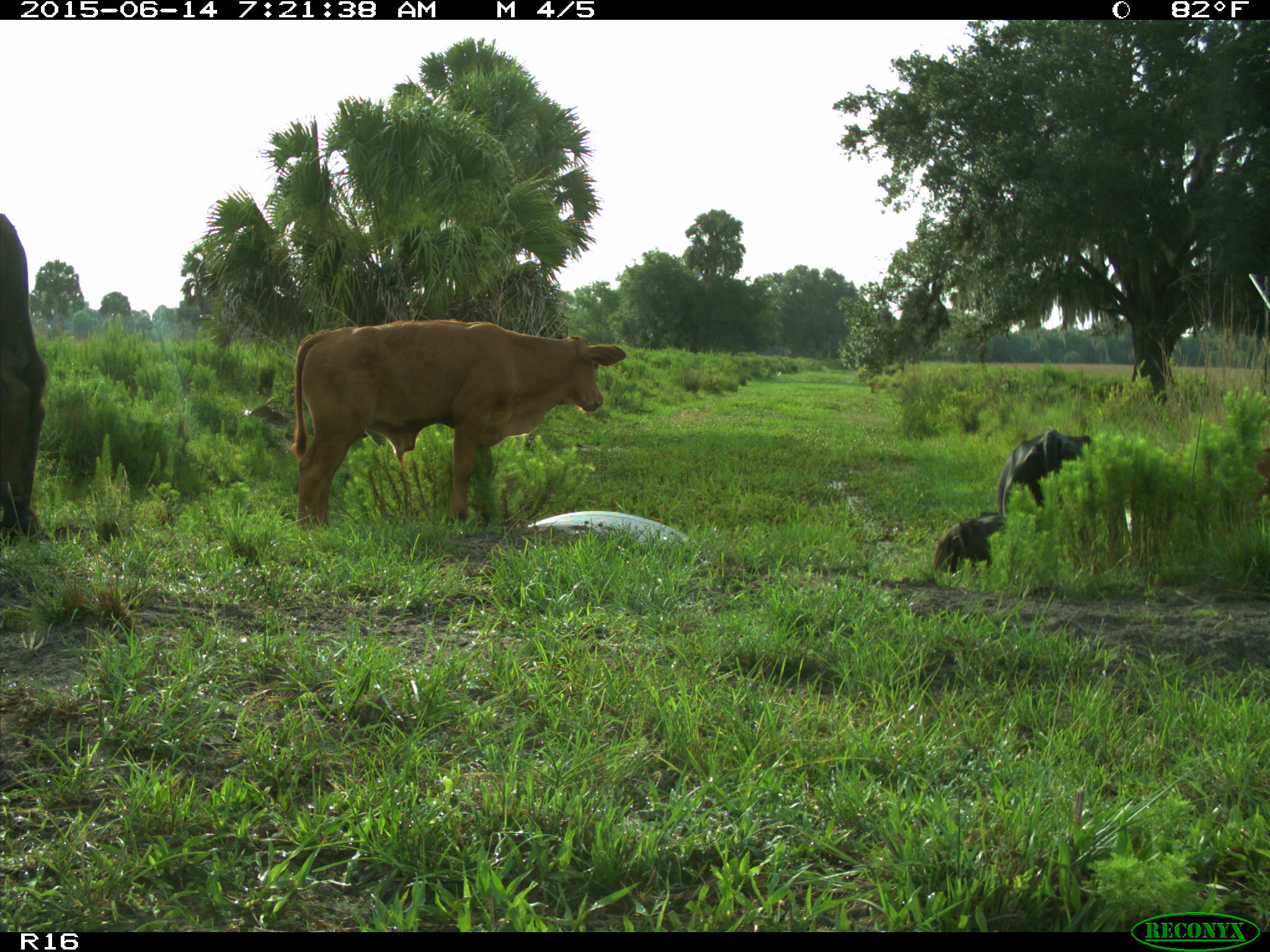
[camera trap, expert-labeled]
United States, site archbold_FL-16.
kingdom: Animalia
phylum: Chordata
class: Mammalia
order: Artiodactyla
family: Bovidae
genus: Bos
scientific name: Bos taurus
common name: domestic cow